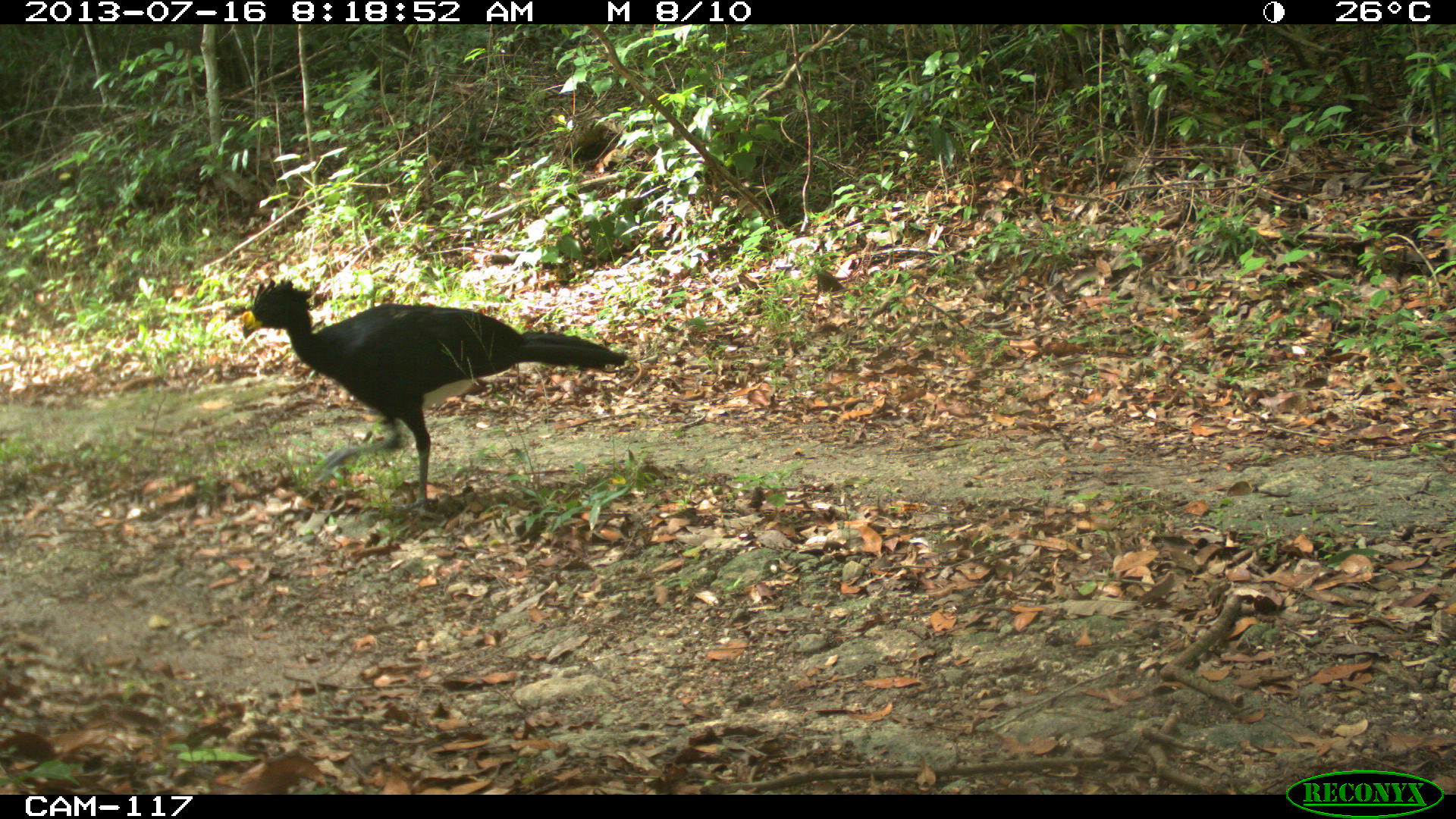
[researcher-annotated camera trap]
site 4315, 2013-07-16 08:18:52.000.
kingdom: Animalia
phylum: Chordata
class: Aves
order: Galliformes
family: Cracidae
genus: Crax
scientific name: Crax rubra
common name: great curassow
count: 1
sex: male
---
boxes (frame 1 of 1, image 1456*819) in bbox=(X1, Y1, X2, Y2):
crax rubra: bbox=(240, 275, 629, 512)